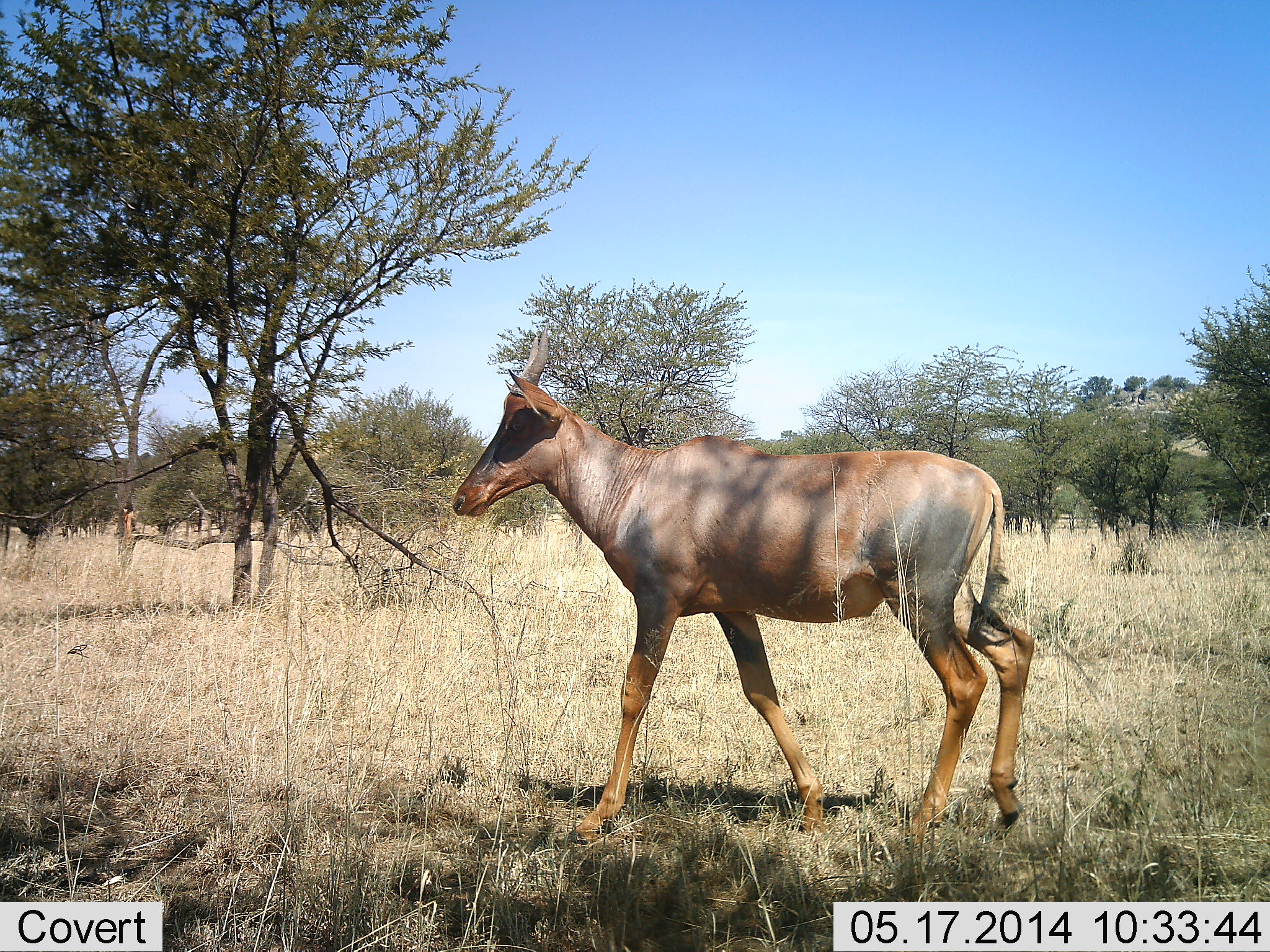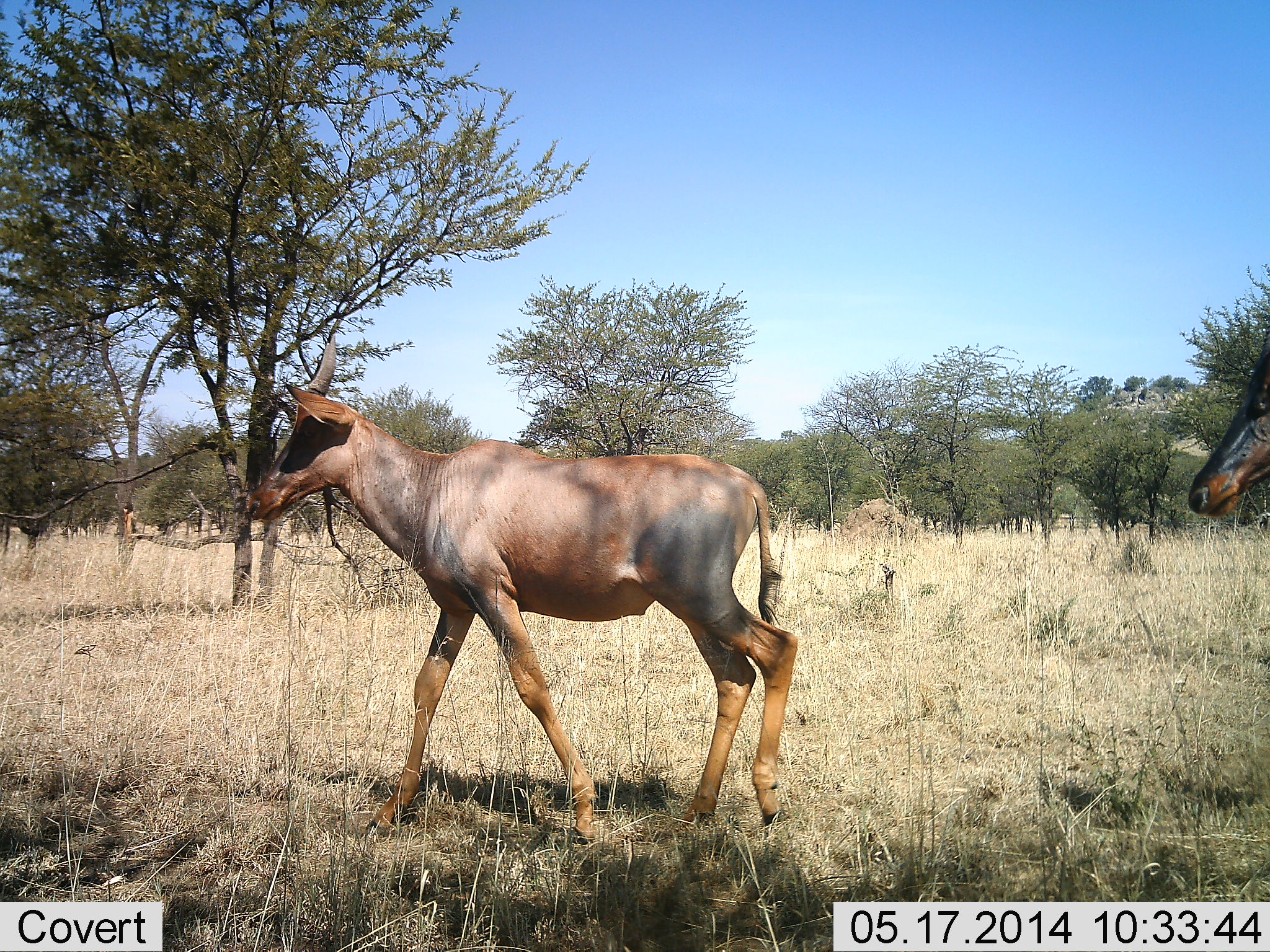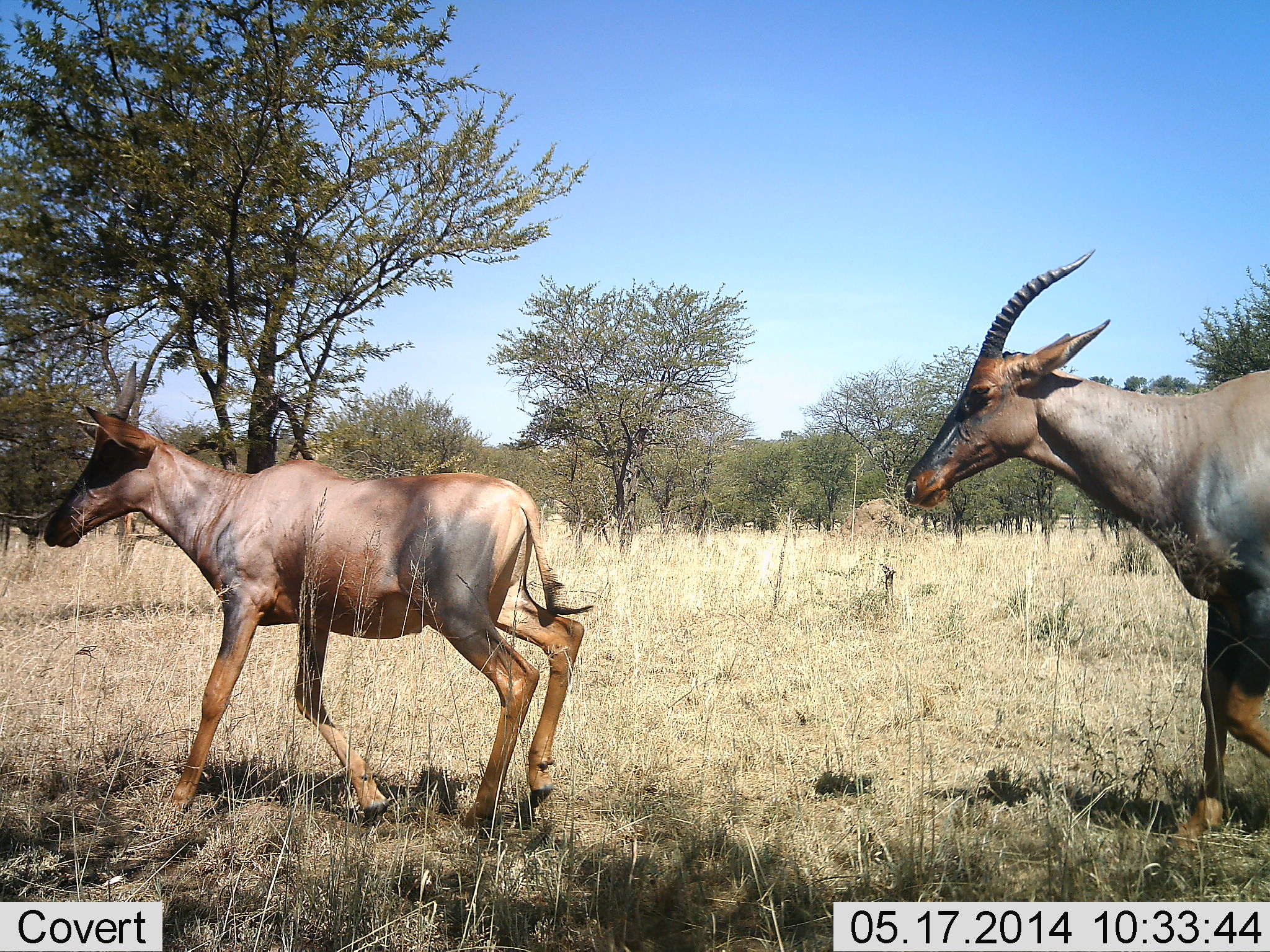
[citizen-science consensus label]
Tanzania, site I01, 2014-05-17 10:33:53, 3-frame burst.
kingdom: Animalia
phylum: Chordata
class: Mammalia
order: Artiodactyla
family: Bovidae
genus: Damaliscus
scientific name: Damaliscus lunatus jimela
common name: topi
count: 2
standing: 0%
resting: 0%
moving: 100%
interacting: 0%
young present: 27%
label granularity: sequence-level